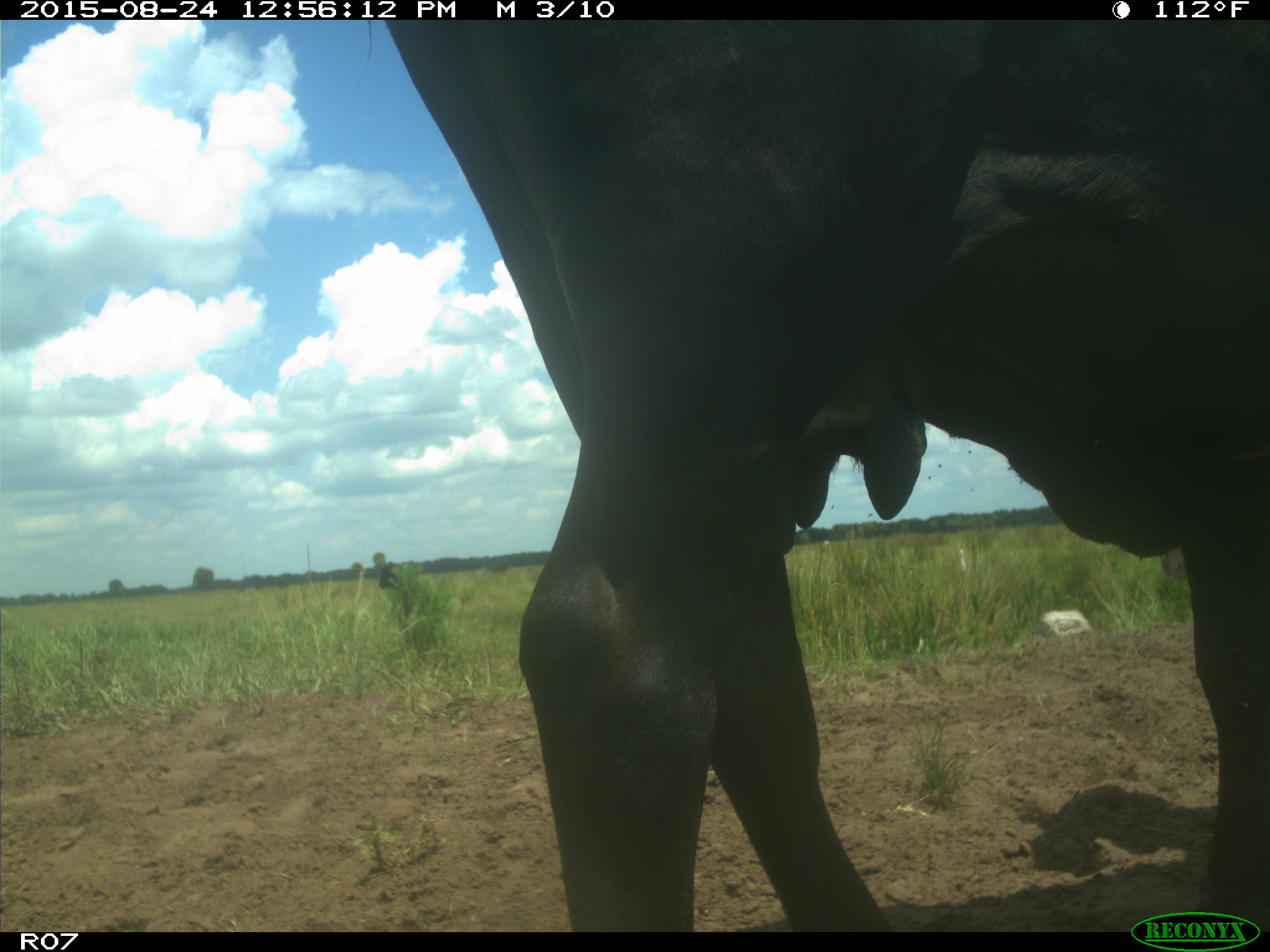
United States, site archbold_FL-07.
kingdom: Animalia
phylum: Chordata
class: Mammalia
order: Artiodactyla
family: Bovidae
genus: Bos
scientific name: Bos taurus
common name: domestic cow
Bos taurus (domestic cow).